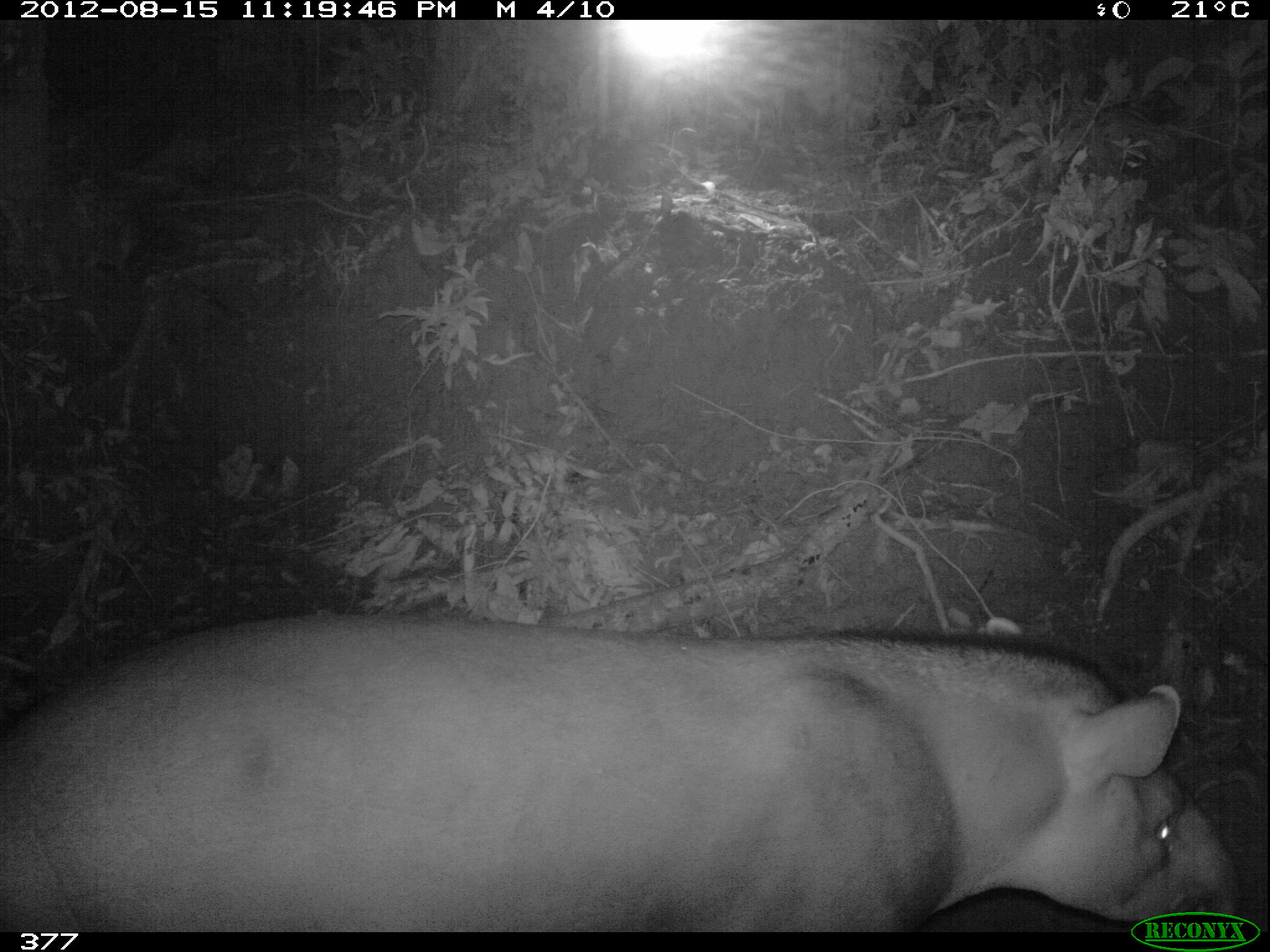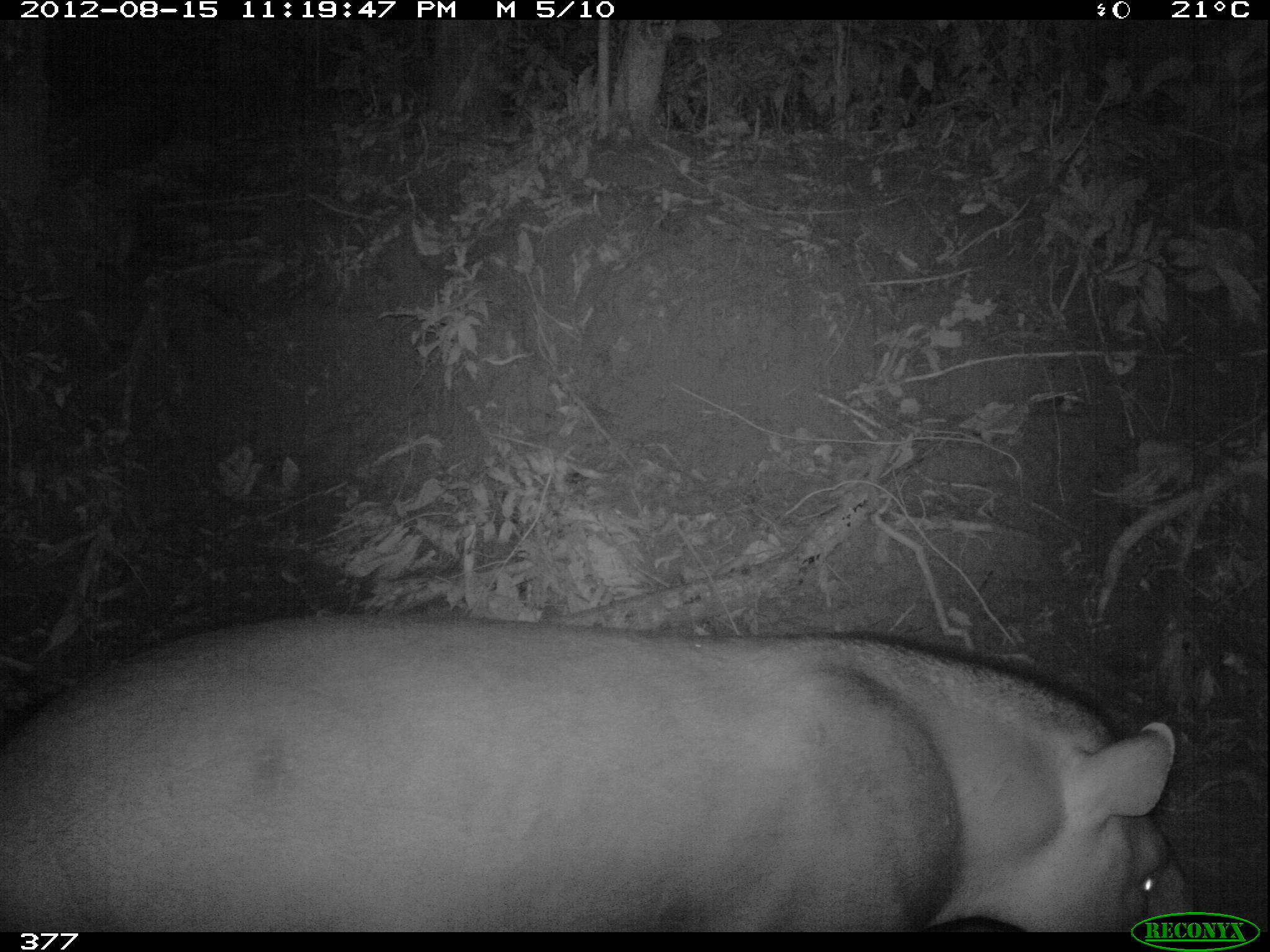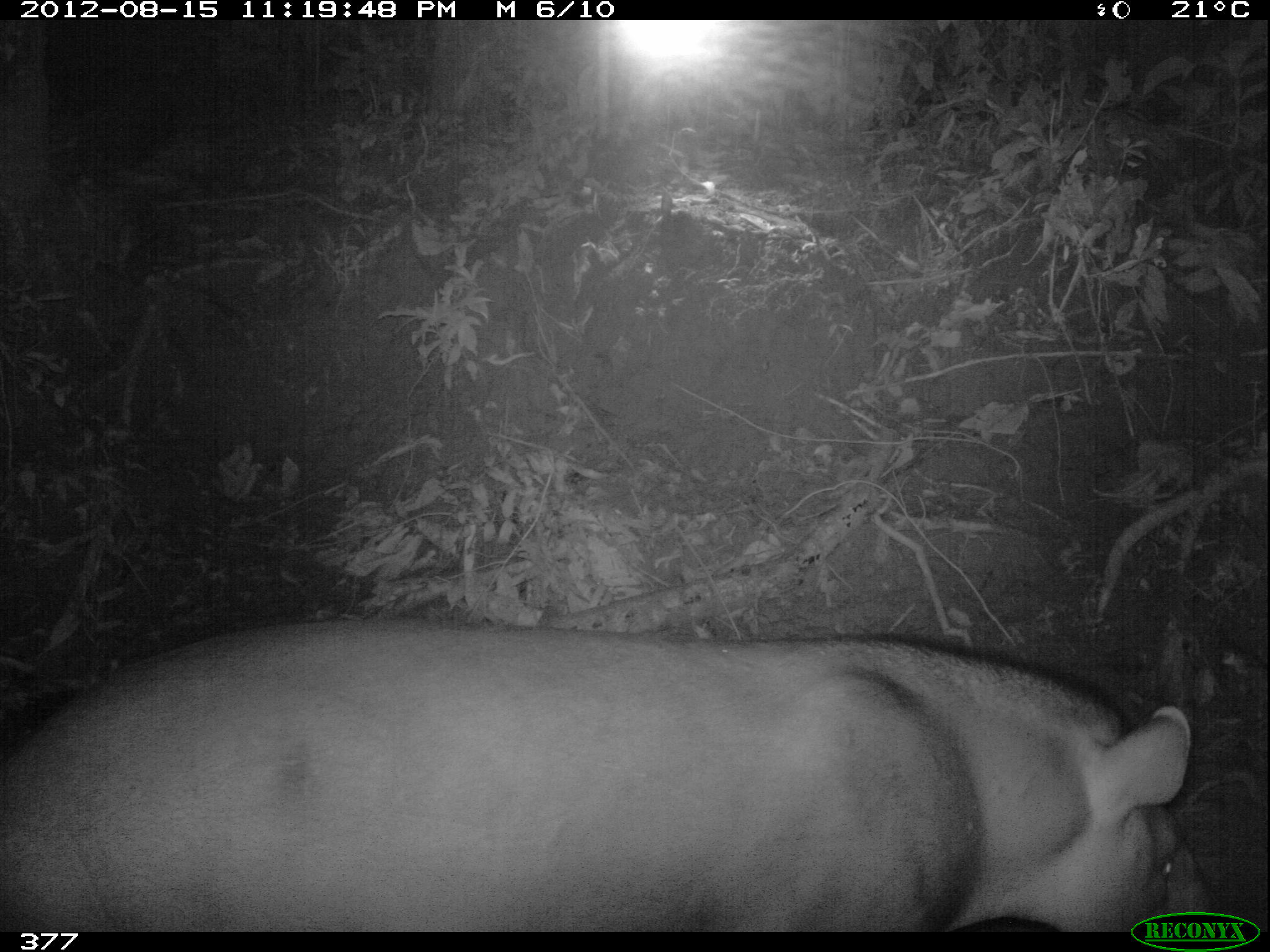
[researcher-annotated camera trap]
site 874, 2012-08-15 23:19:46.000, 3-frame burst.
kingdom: Animalia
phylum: Chordata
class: Mammalia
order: Perissodactyla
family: Tapiridae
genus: Tapirus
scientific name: Tapirus terrestris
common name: south american tapir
Tapirus terrestris (south american tapir).